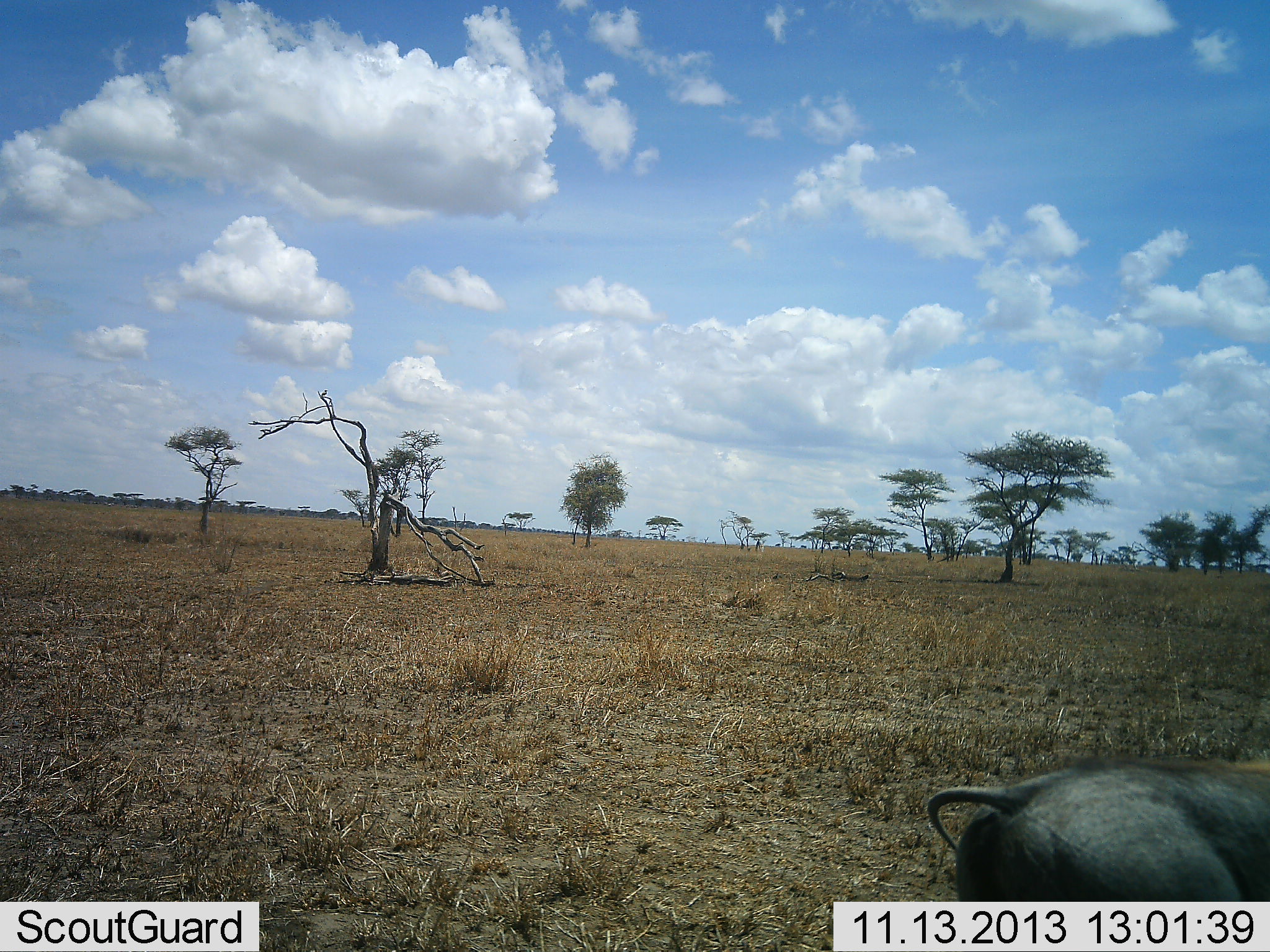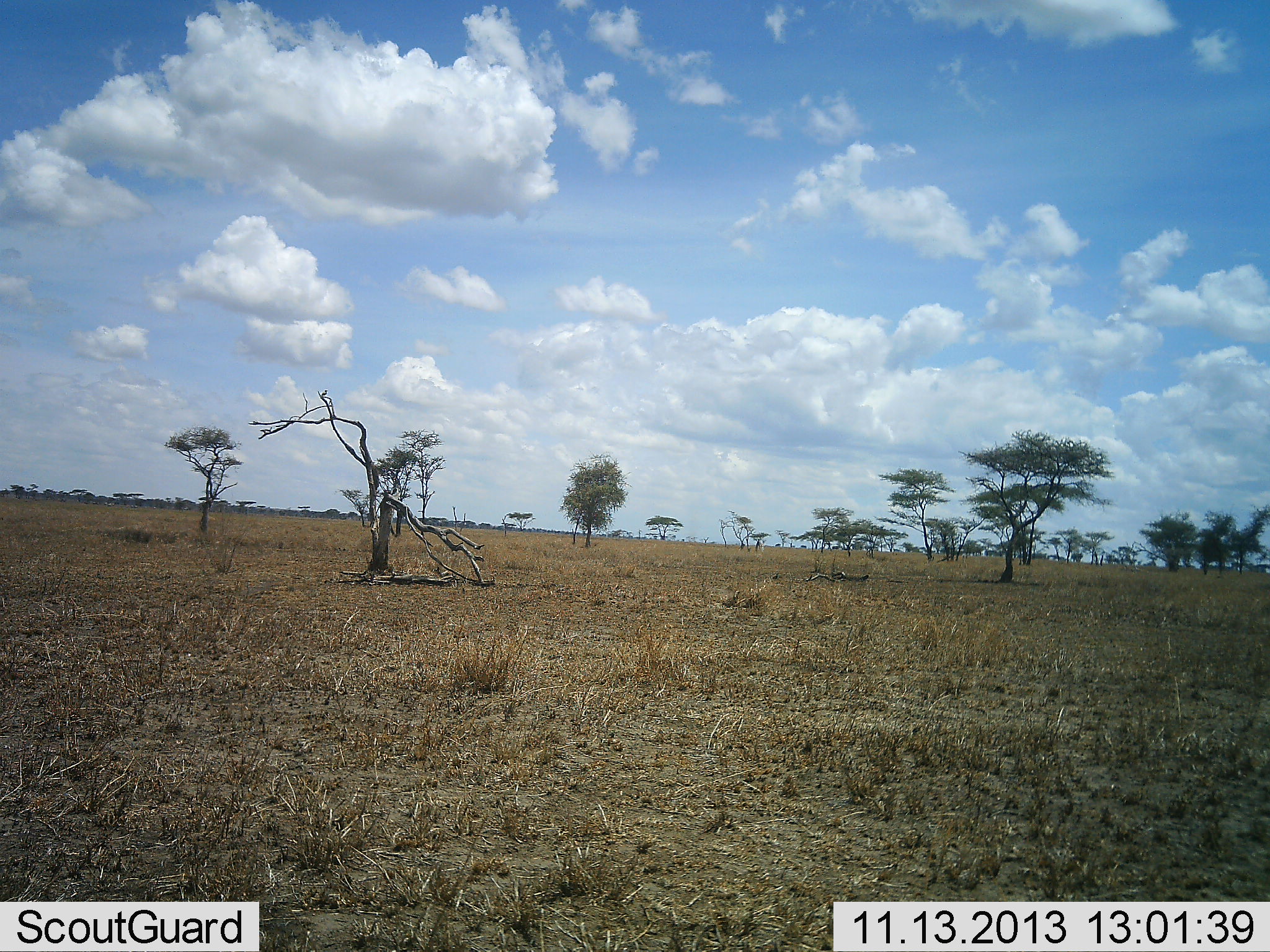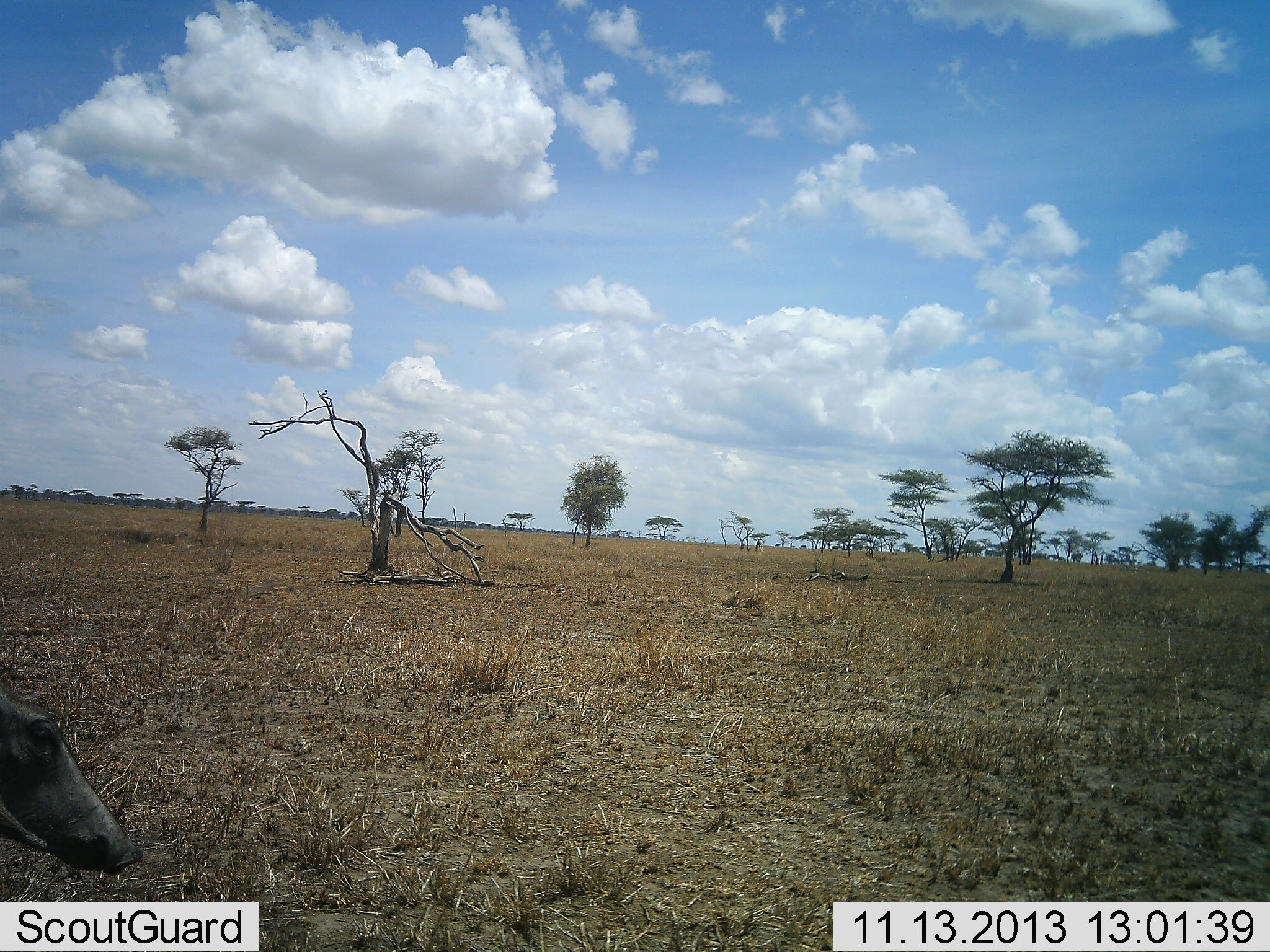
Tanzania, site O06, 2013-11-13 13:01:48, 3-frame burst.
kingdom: Animalia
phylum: Chordata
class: Mammalia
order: Artiodactyla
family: Suidae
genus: Phacochoerus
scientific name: Phacochoerus africanus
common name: warthog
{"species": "warthog (Phacochoerus africanus)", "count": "2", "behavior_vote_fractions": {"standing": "0%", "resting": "0%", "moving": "100%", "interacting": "0%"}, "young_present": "0%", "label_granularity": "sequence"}